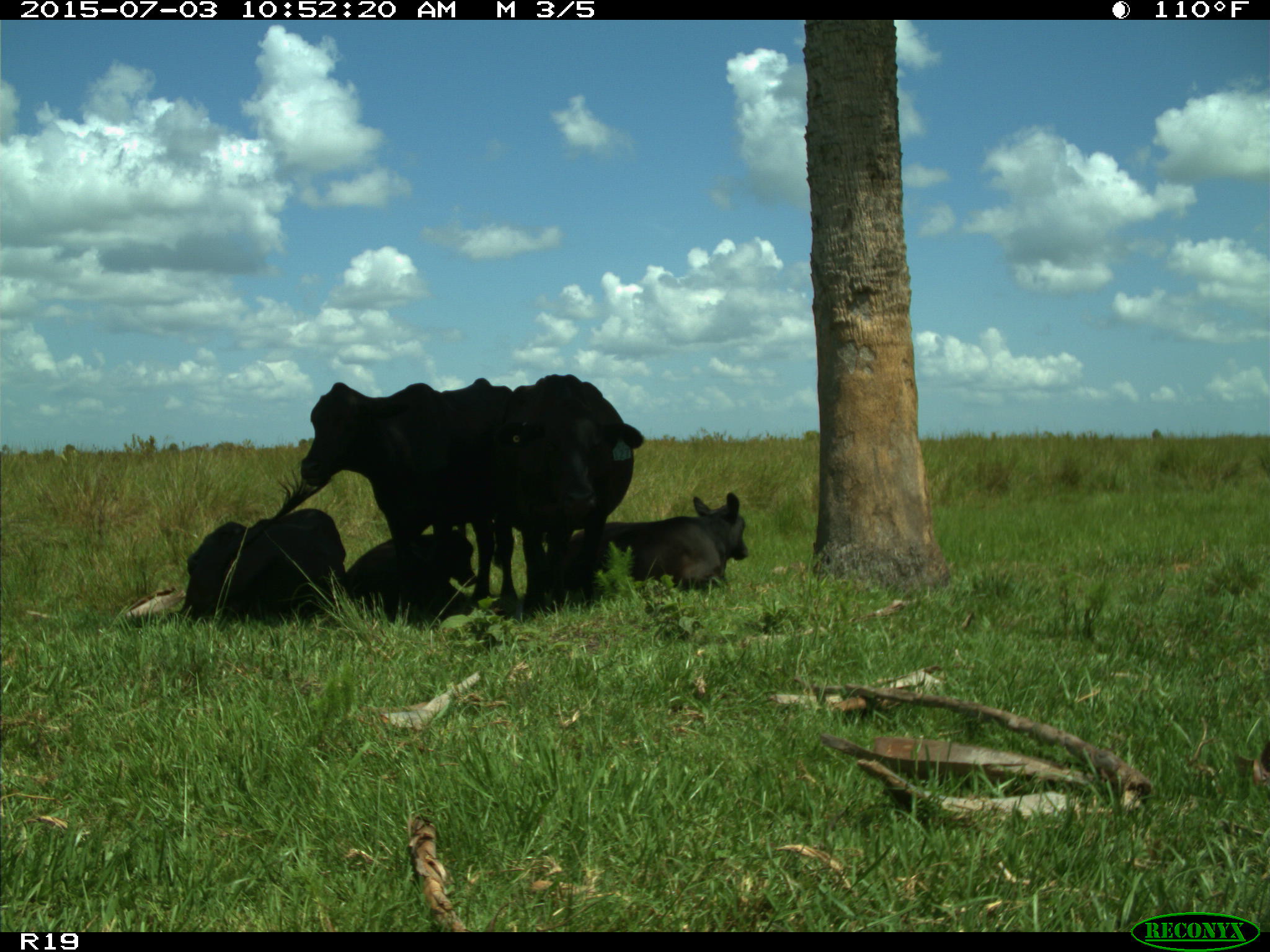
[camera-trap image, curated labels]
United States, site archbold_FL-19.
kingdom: Animalia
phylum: Chordata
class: Mammalia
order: Artiodactyla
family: Bovidae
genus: Bos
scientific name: Bos taurus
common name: domestic cow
Bos taurus (domestic cow).